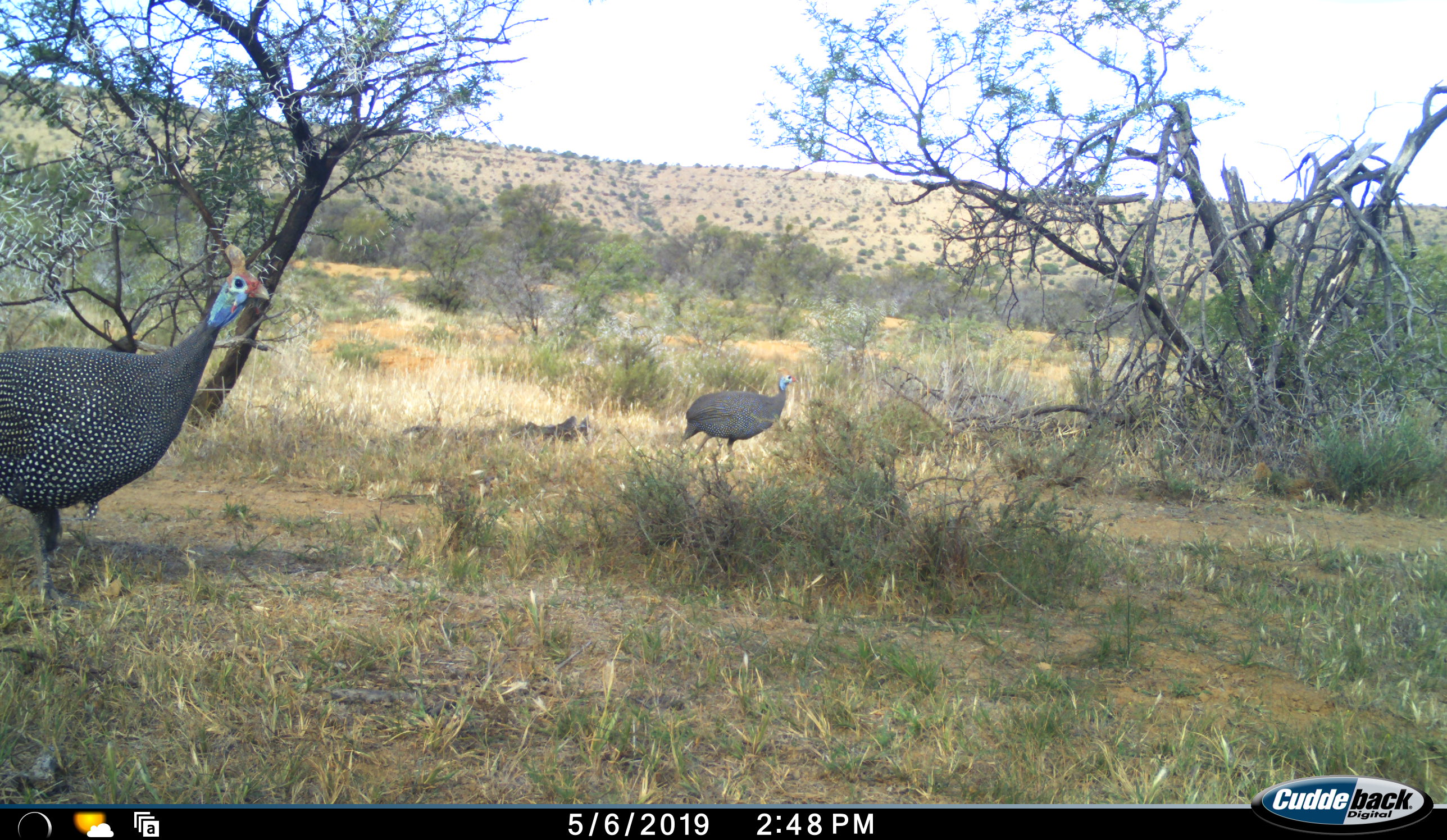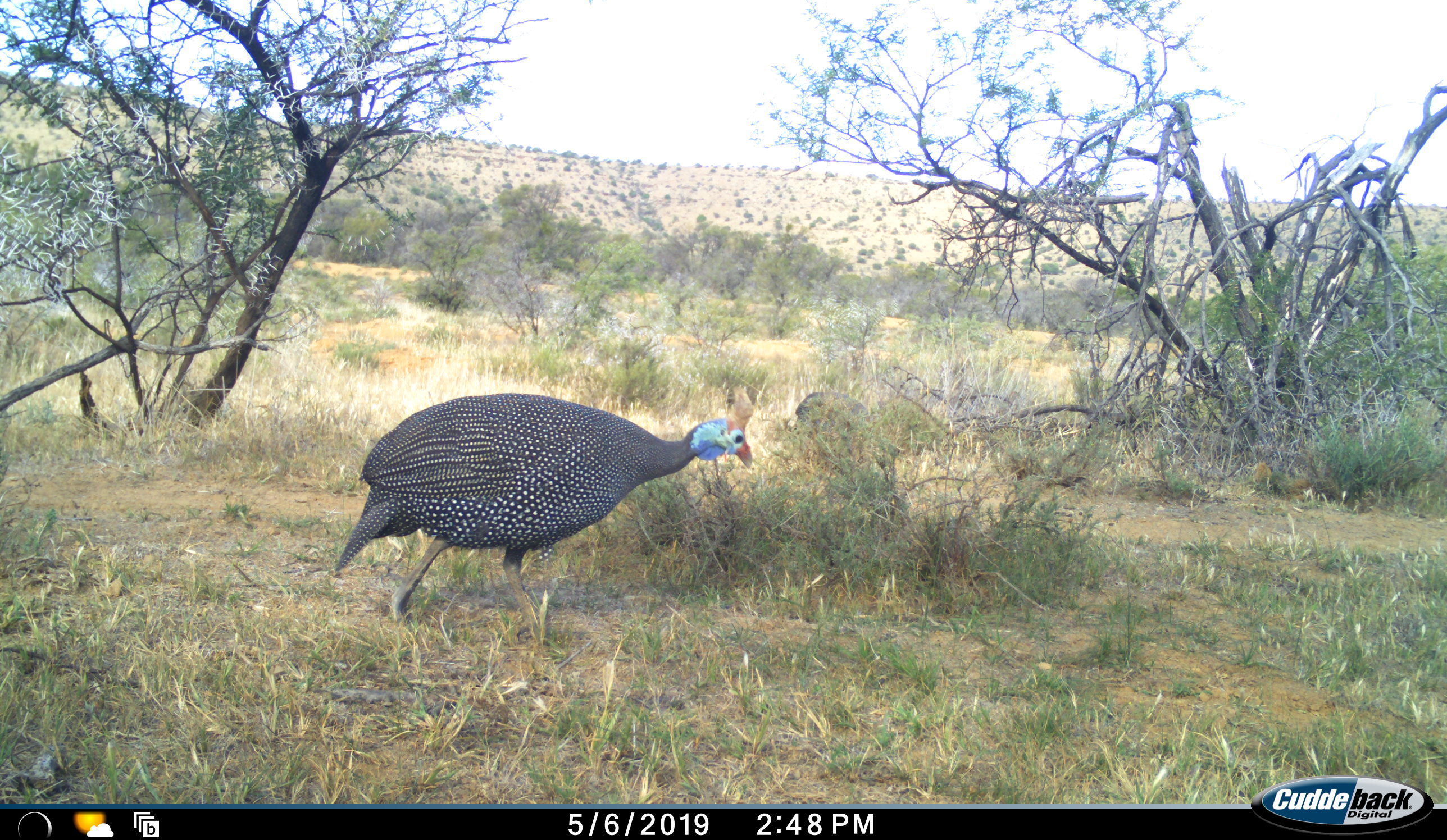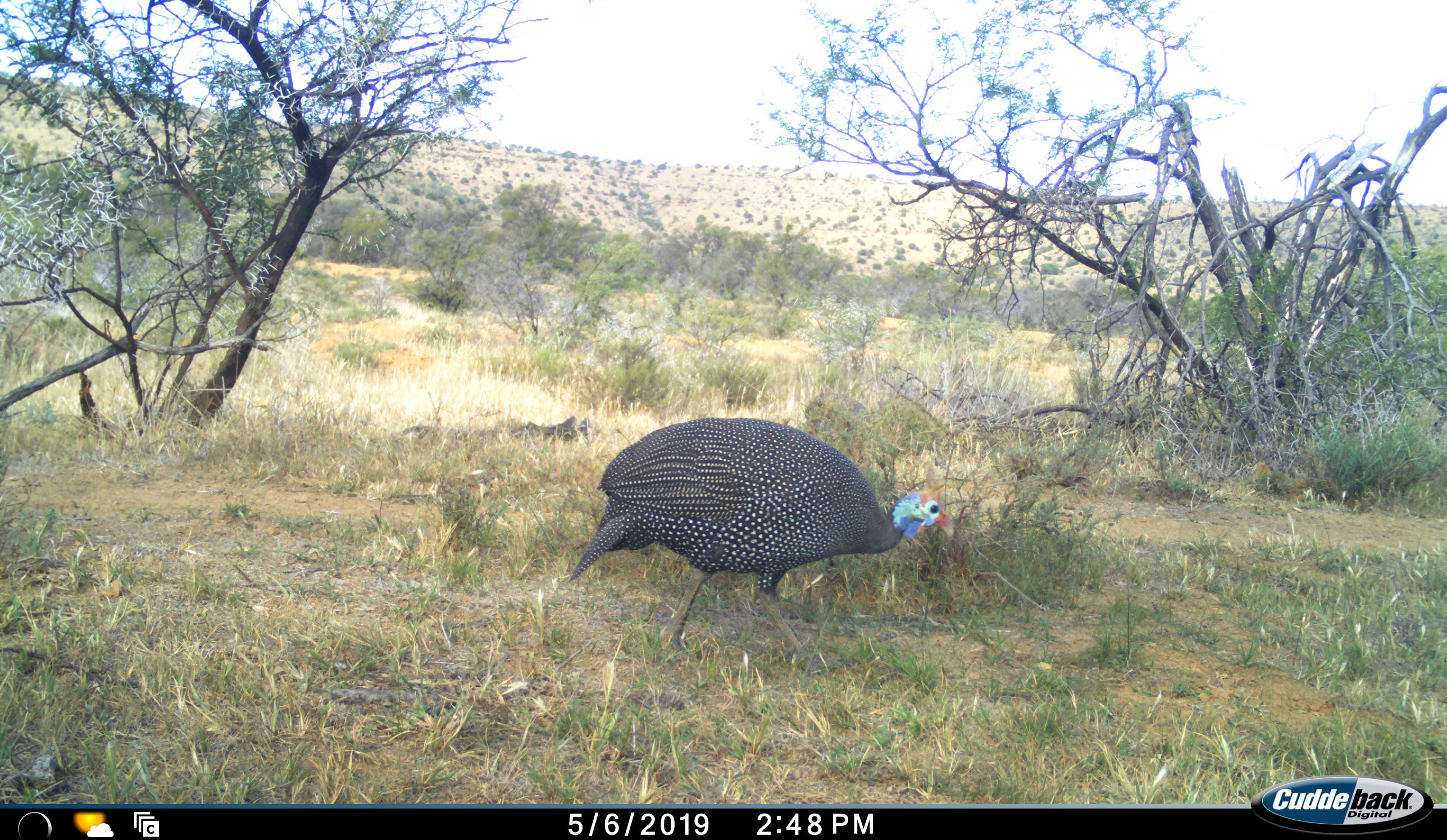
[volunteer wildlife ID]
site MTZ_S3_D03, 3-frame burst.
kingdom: Animalia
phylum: Chordata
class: Aves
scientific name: Aves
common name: bird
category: birdother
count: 2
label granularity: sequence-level